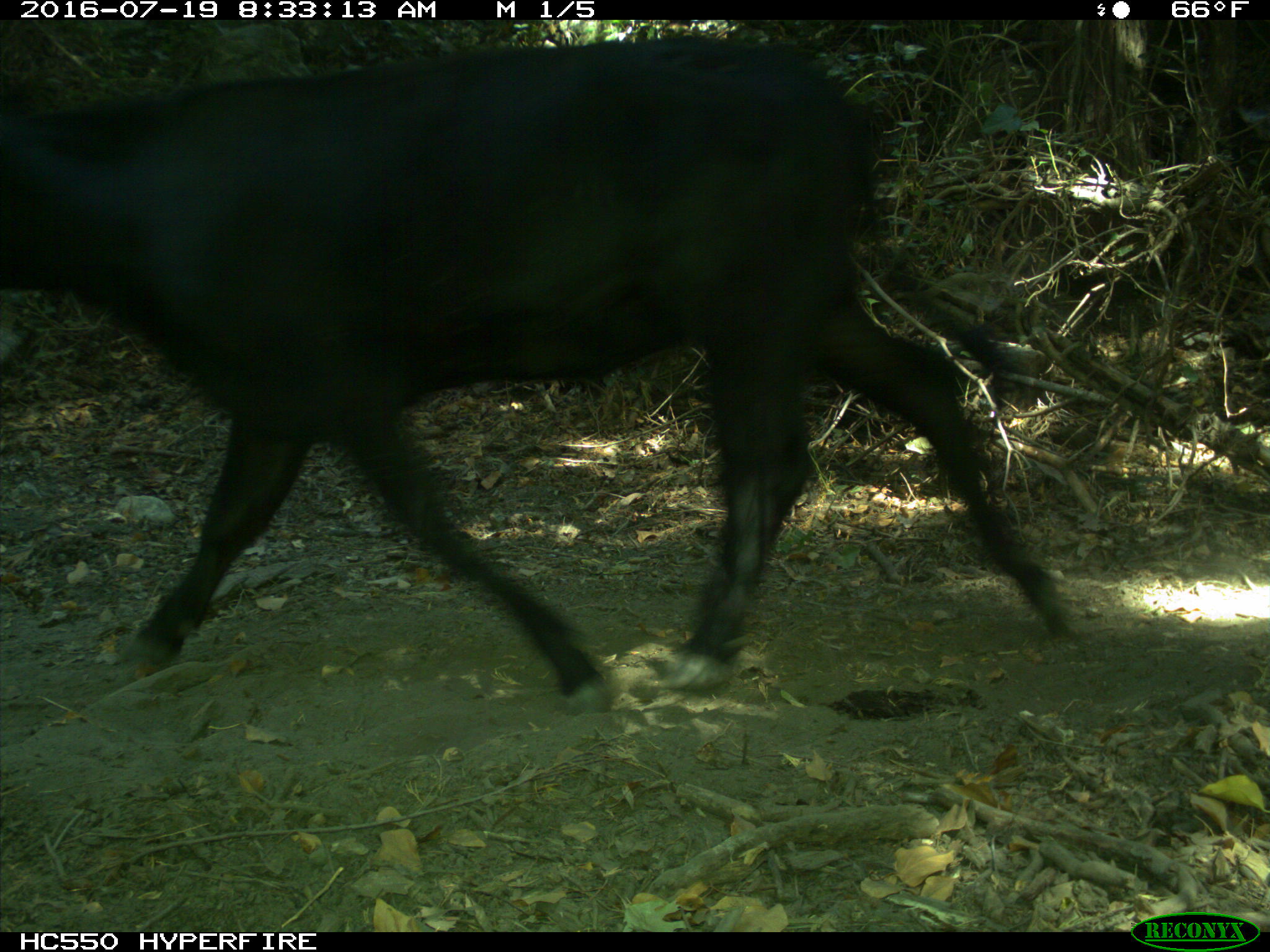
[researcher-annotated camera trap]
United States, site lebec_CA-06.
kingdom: Animalia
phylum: Chordata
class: Mammalia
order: Artiodactyla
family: Bovidae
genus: Bos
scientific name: Bos taurus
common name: domestic cow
Bos taurus (domestic cow).